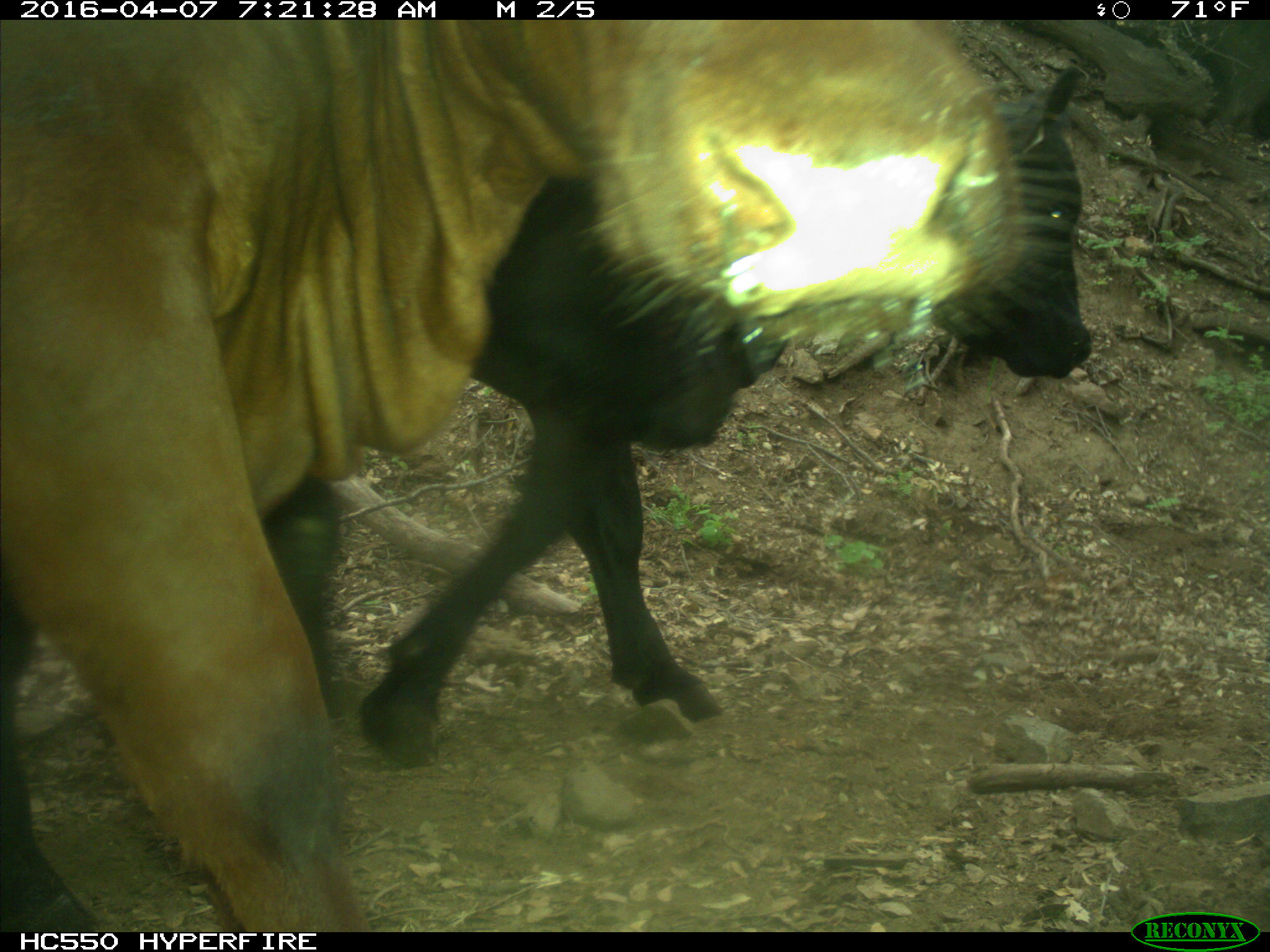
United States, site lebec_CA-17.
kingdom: Animalia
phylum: Chordata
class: Mammalia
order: Artiodactyla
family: Bovidae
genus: Bos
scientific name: Bos taurus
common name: domestic cow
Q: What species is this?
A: Bos taurus (domestic cow).